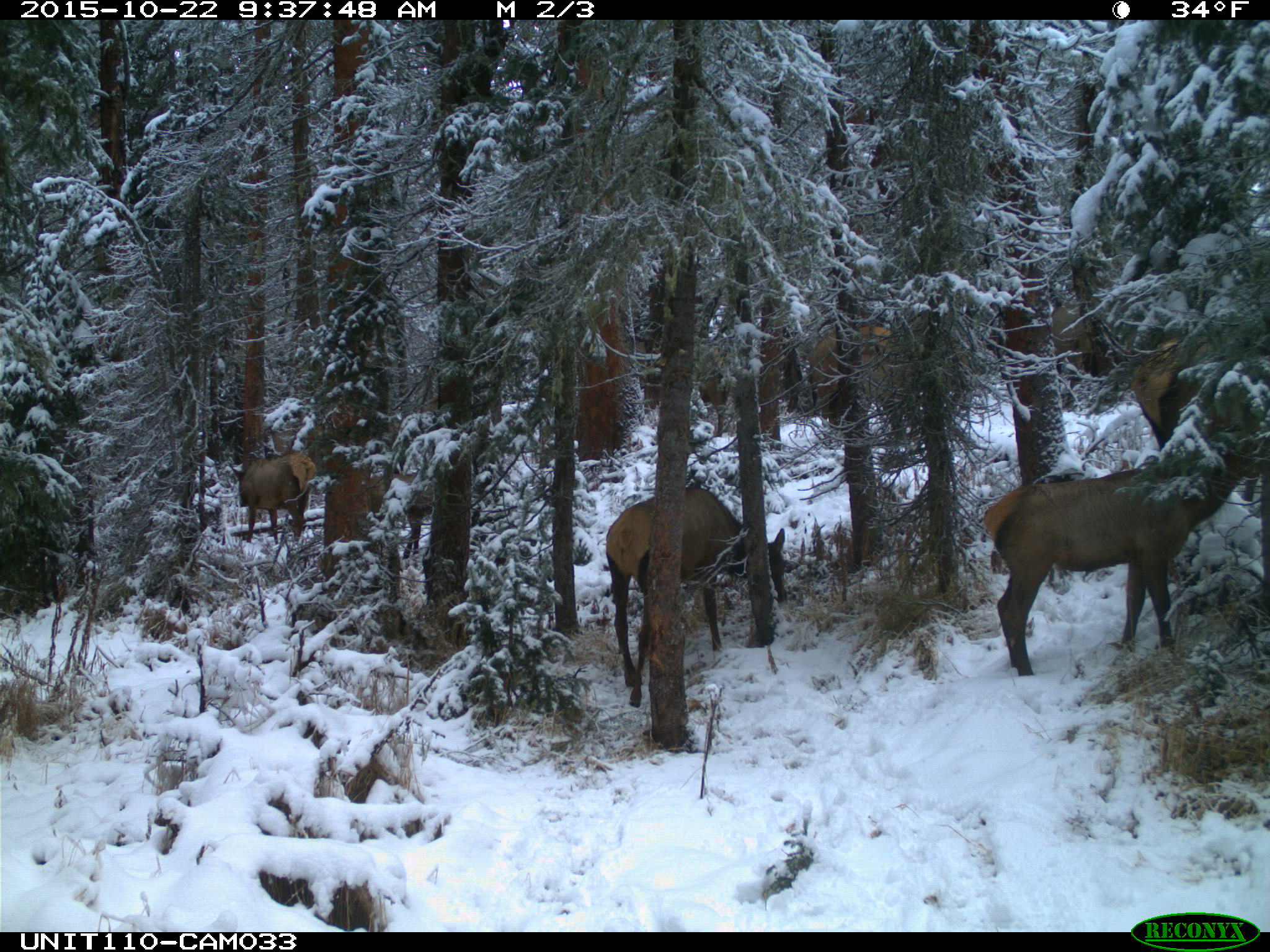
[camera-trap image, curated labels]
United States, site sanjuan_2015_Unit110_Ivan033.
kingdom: Animalia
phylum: Chordata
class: Mammalia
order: Artiodactyla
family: Cervidae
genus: Cervus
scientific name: Cervus elaphus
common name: red deer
Cervus elaphus (red deer).